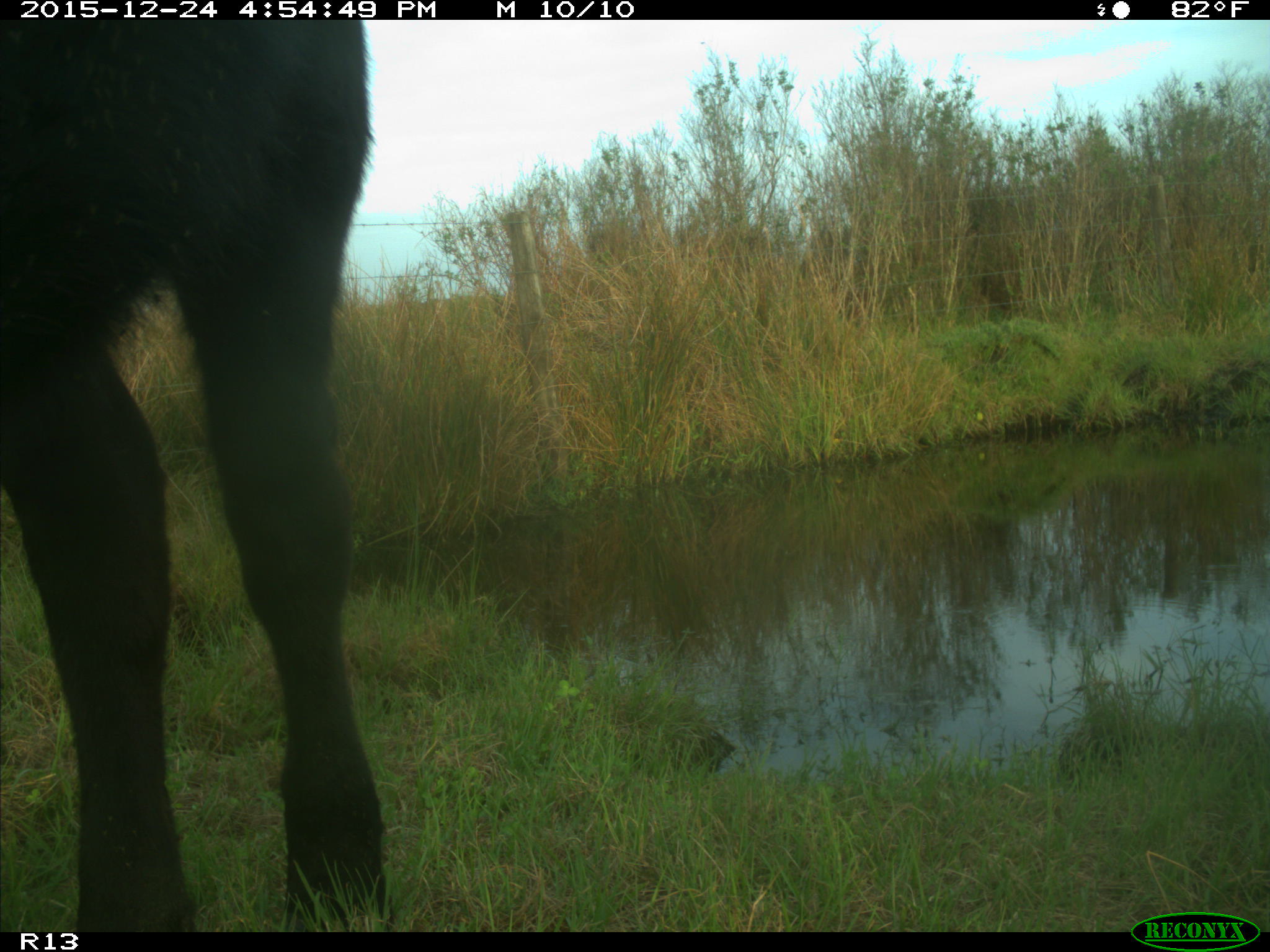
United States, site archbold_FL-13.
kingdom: Animalia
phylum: Chordata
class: Mammalia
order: Artiodactyla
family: Bovidae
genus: Bos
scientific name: Bos taurus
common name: domestic cow